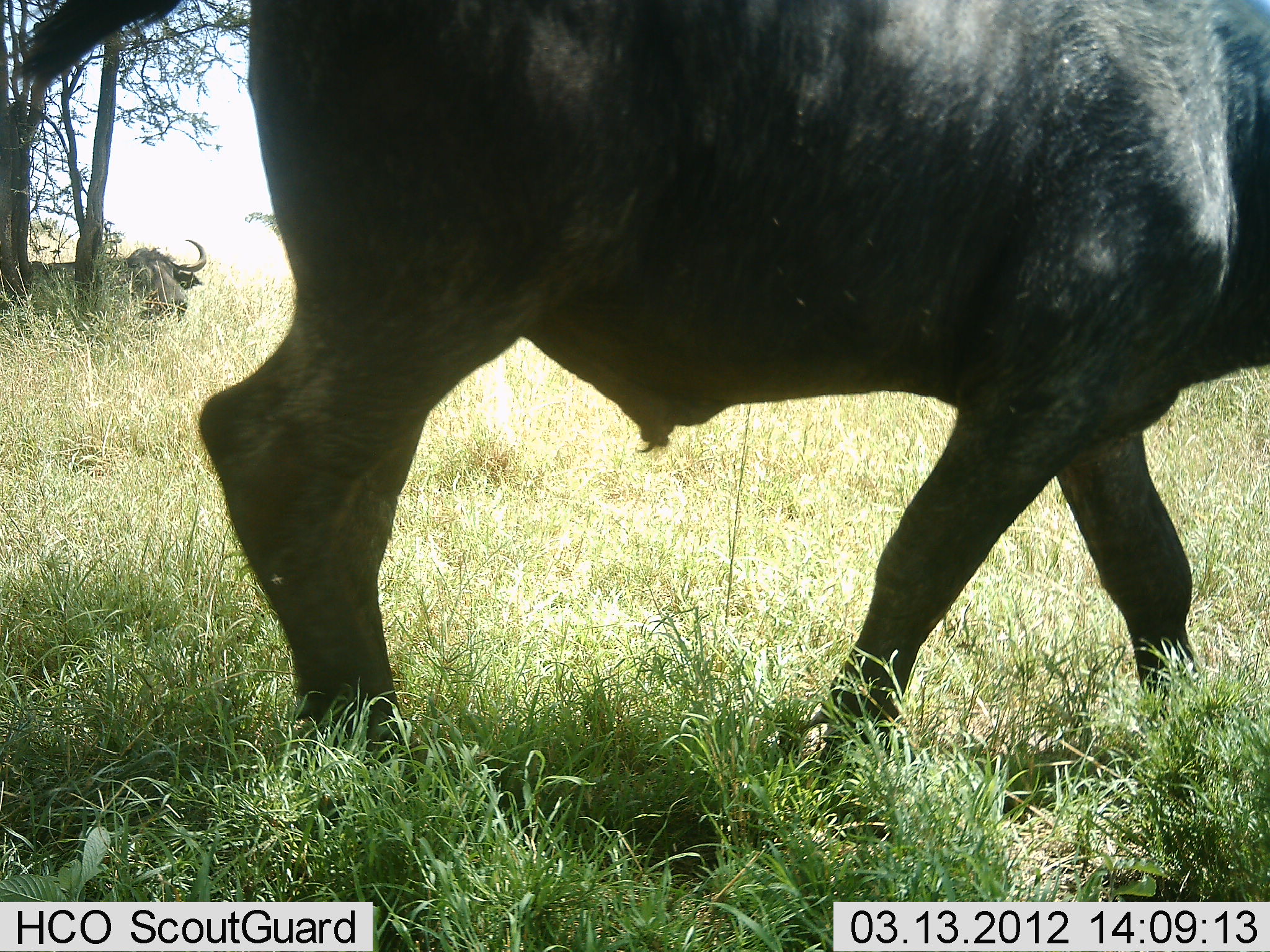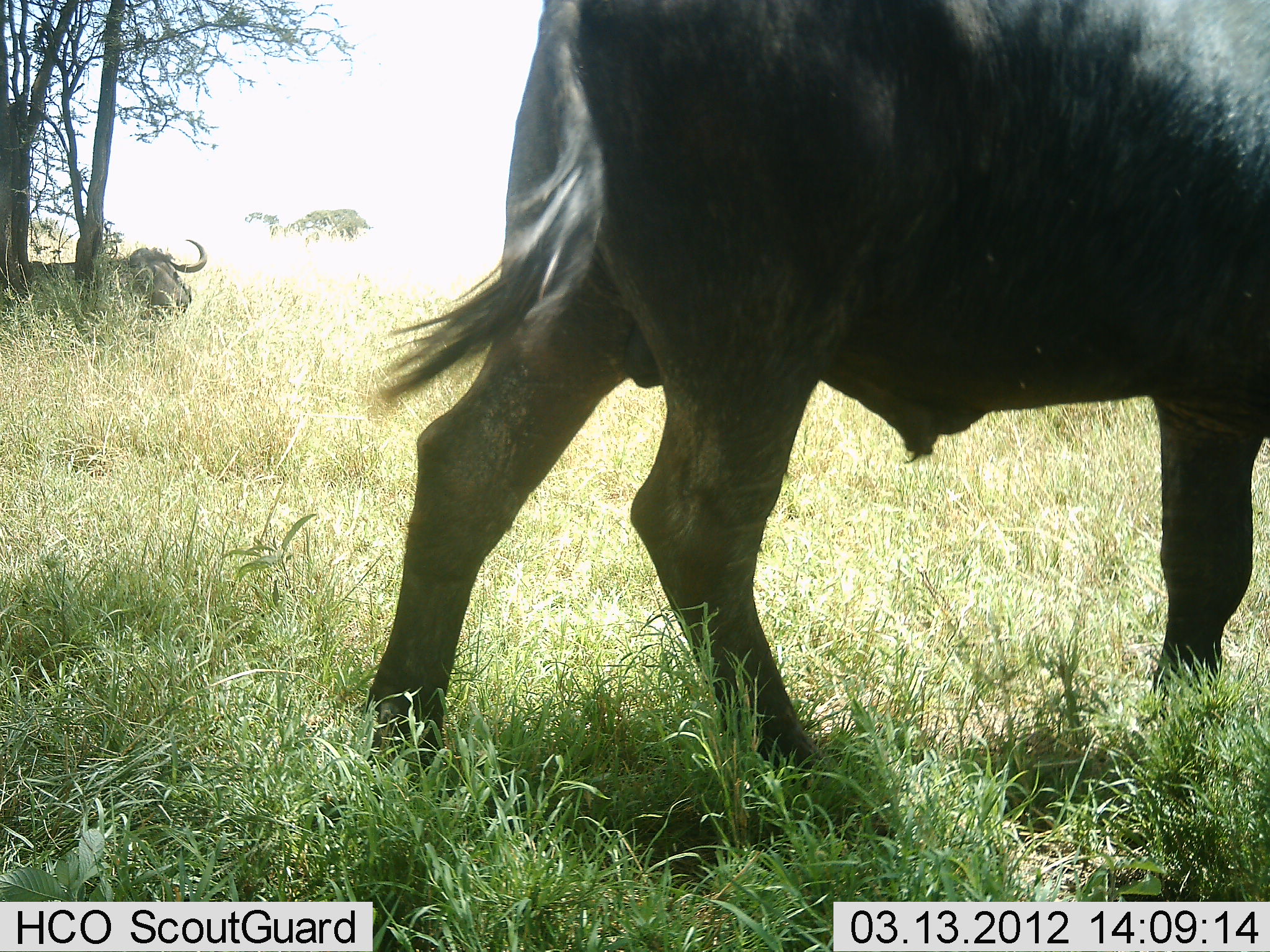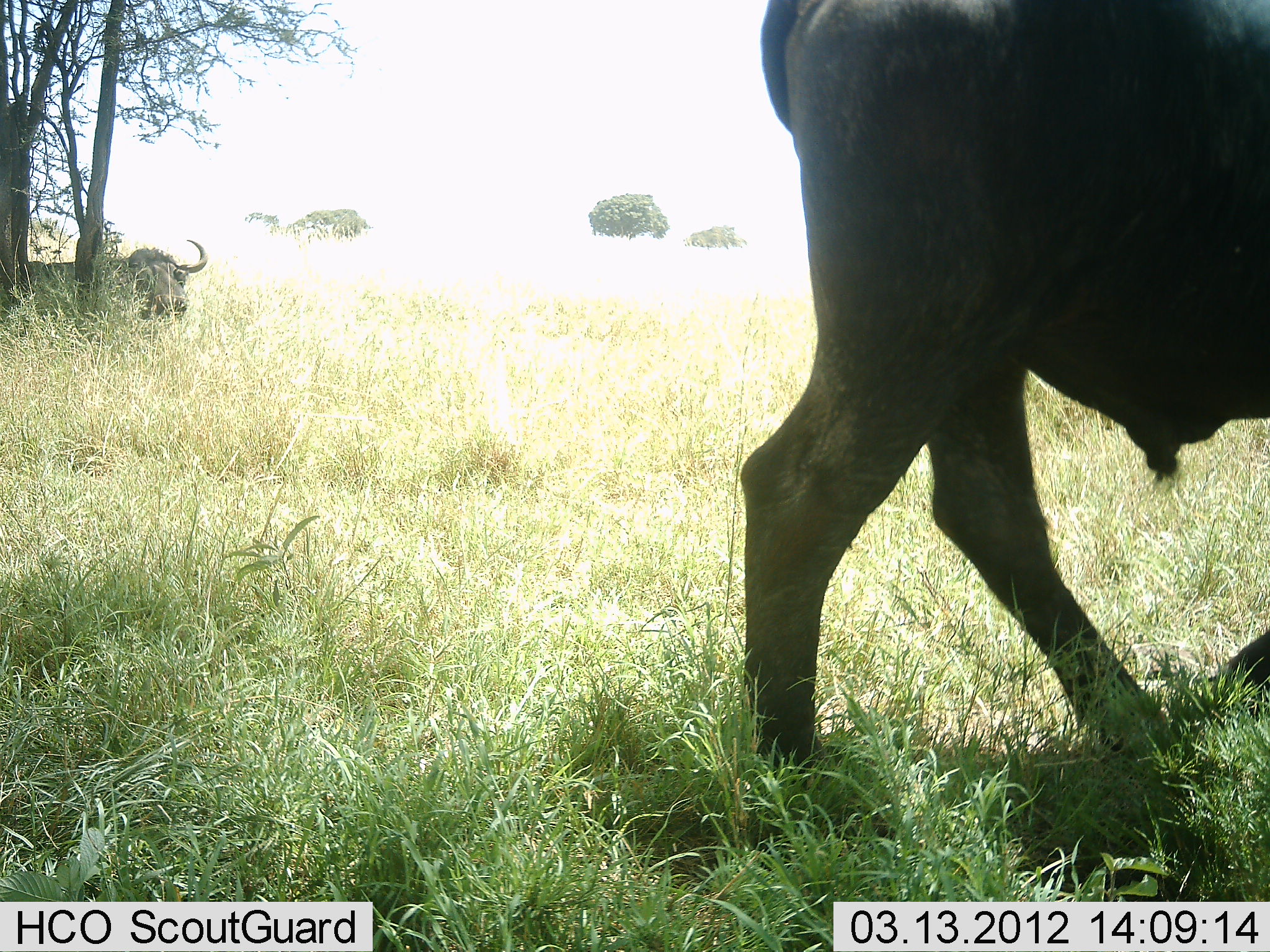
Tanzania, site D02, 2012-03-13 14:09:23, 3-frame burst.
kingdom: Animalia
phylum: Chordata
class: Mammalia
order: Artiodactyla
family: Bovidae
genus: Syncerus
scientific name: Syncerus caffer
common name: cape buffalo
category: buffalo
Buffalo (cape buffalo) (Syncerus caffer), count 2. Behavior (volunteer vote fractions): standing 38%, resting 81%, moving 62%, interacting 0%. Young present (vote fraction): 0%. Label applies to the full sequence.